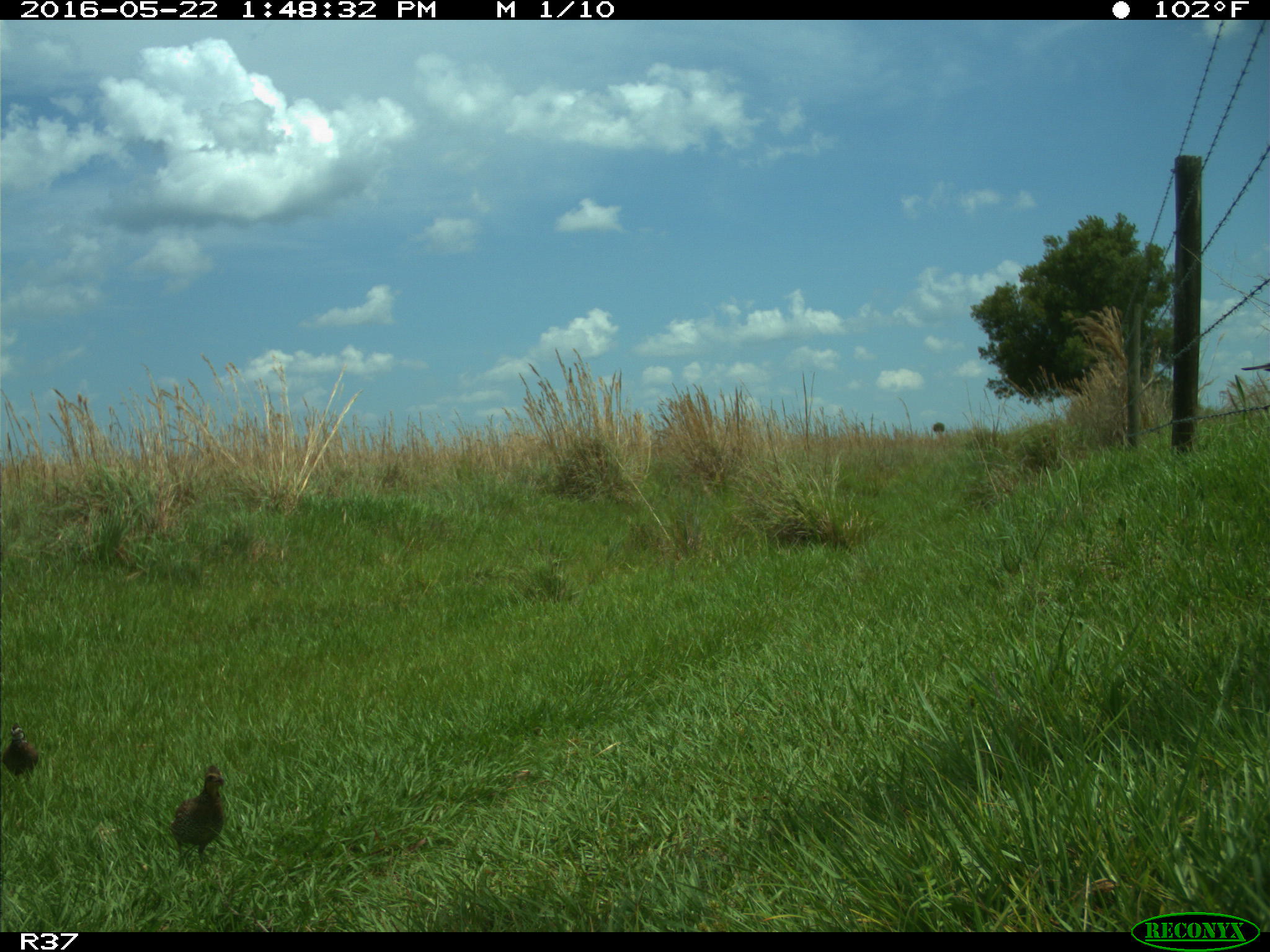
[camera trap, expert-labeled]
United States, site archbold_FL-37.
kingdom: Animalia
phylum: Chordata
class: Aves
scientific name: Aves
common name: birds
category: unidentified bird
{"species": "unidentified bird (birds) (Aves)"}